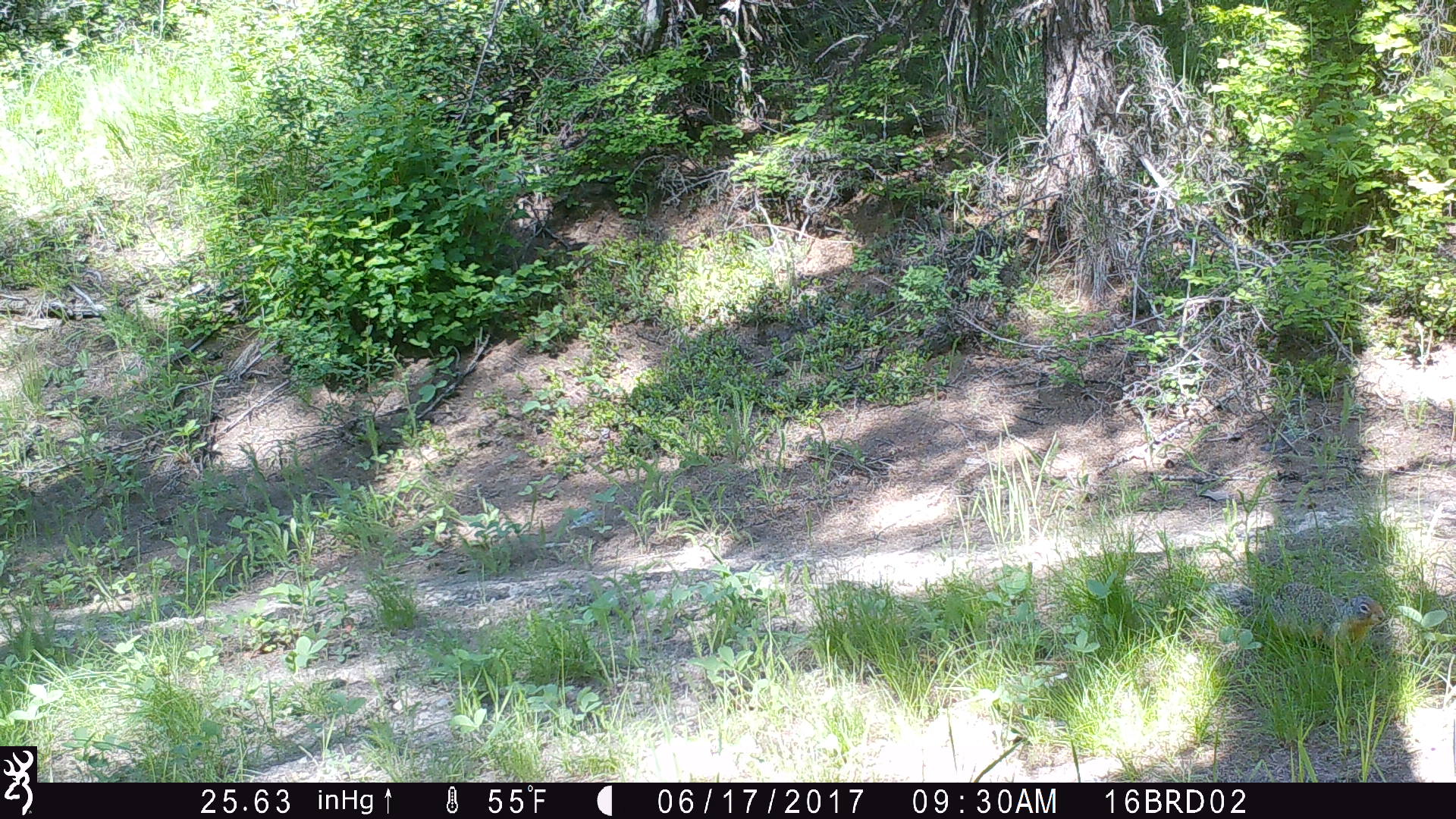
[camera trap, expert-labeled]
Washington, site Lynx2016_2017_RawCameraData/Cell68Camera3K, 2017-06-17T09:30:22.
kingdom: Animalia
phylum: Chordata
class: Mammalia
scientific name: Mammalia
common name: small mammal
Small mammal (Mammalia). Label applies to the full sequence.